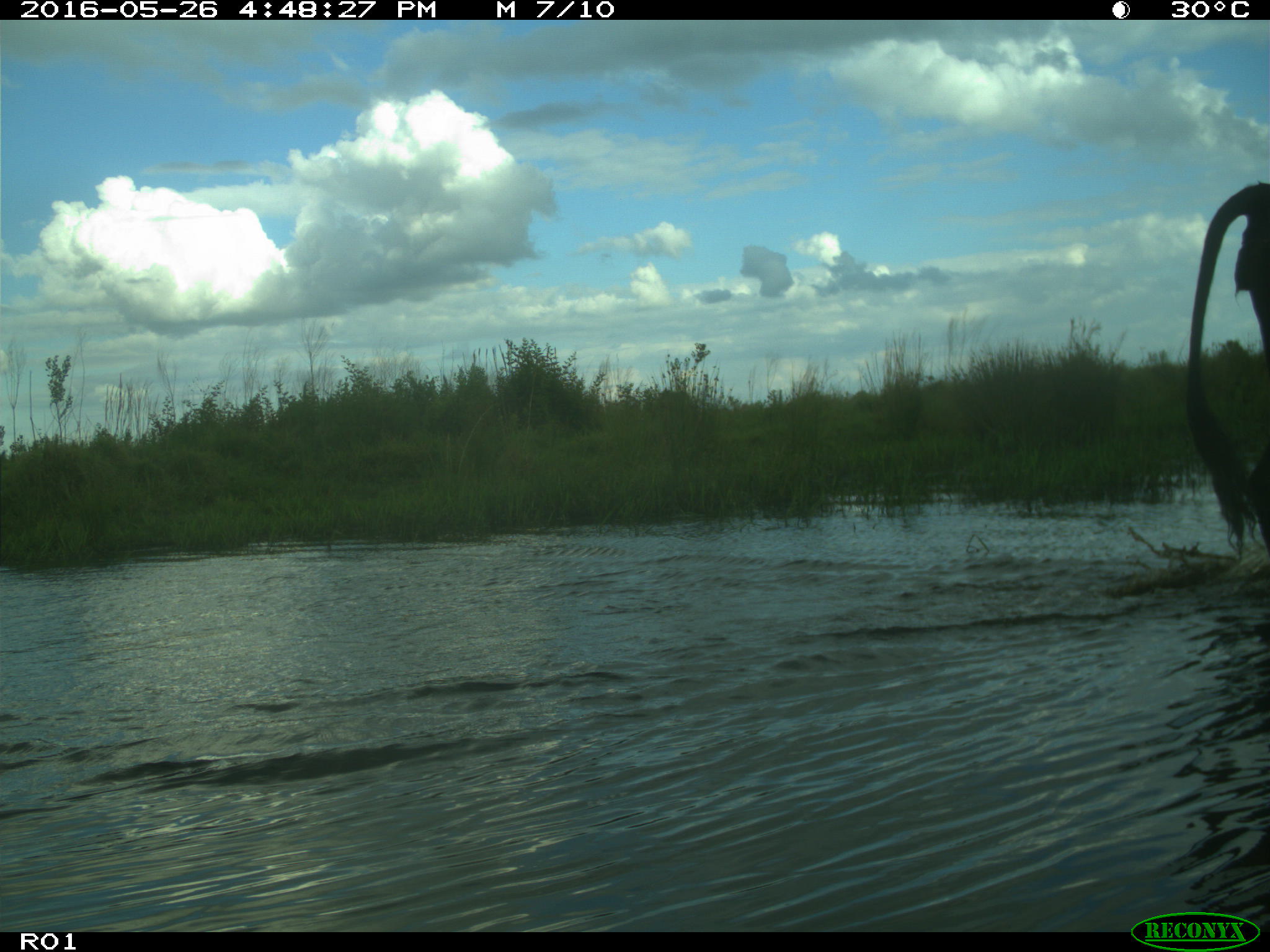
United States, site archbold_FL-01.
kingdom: Animalia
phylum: Chordata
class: Mammalia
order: Artiodactyla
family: Bovidae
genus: Bos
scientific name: Bos taurus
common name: domestic cow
Bos taurus (domestic cow).